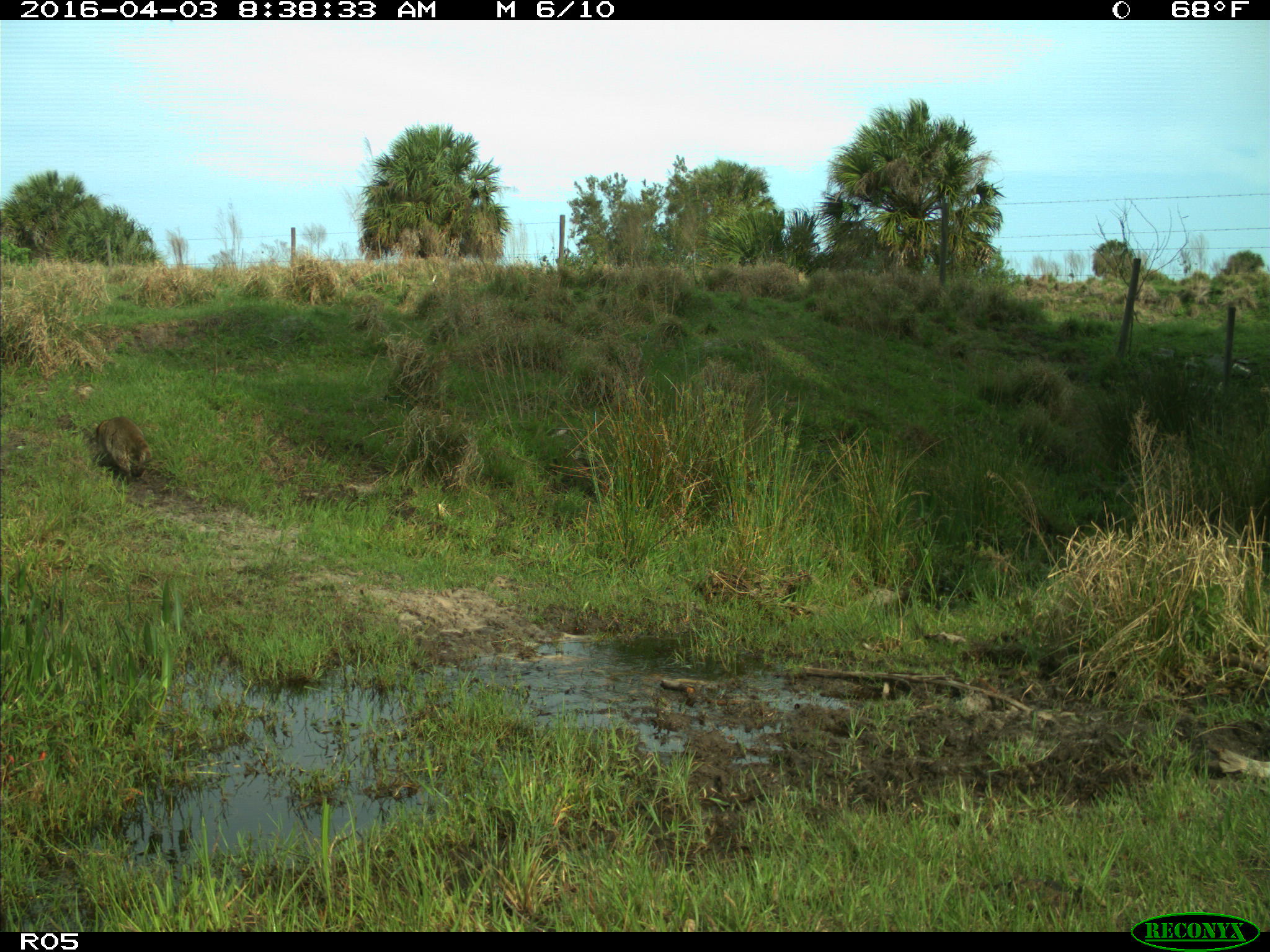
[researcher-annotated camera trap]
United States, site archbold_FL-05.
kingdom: Animalia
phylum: Chordata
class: Mammalia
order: Carnivora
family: Procyonidae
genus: Procyon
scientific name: Procyon lotor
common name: common raccoon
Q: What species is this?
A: Procyon lotor (common raccoon).